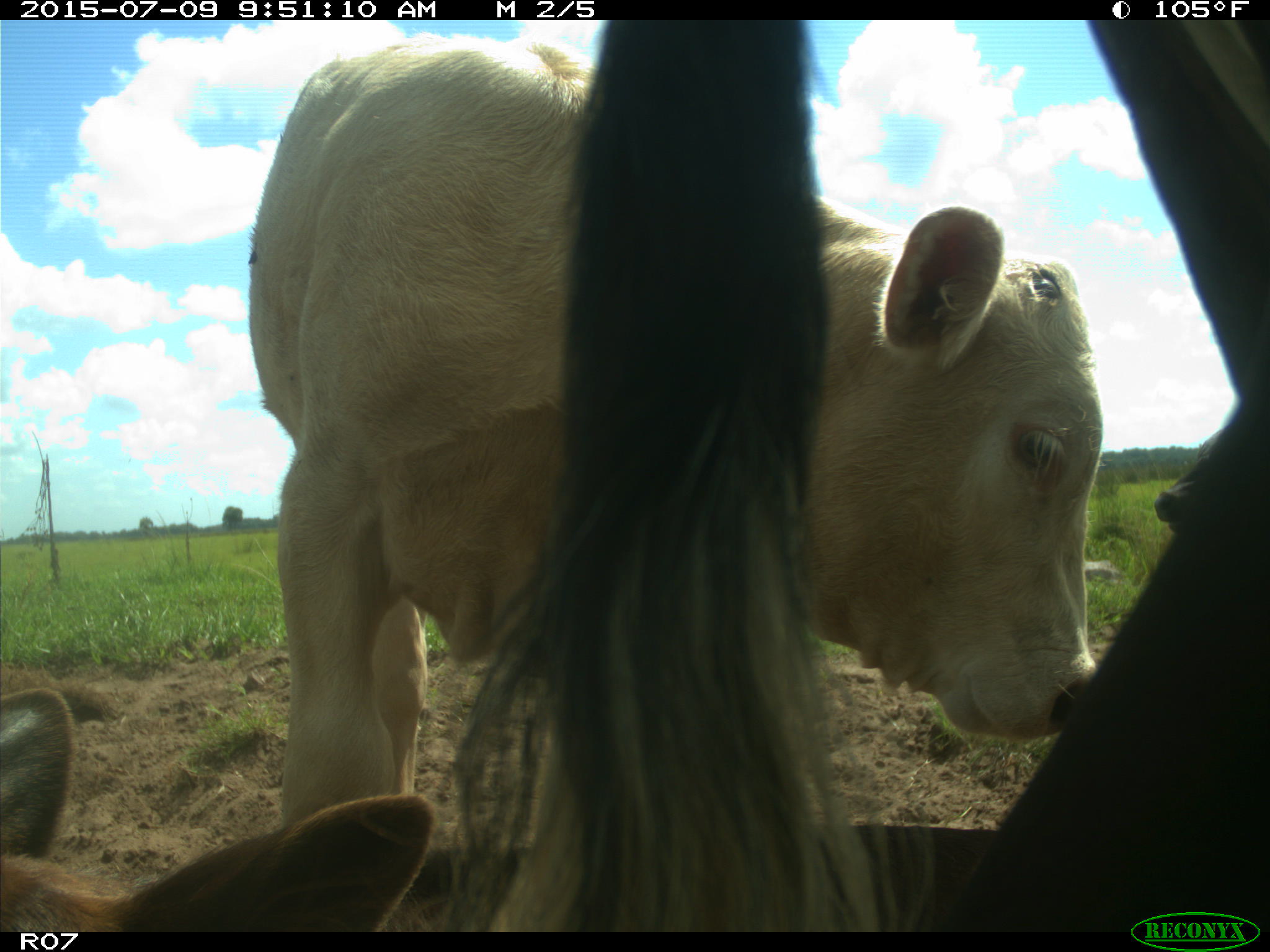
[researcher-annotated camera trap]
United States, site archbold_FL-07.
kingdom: Animalia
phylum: Chordata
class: Mammalia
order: Artiodactyla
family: Bovidae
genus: Bos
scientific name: Bos taurus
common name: domestic cow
Bos taurus (domestic cow).